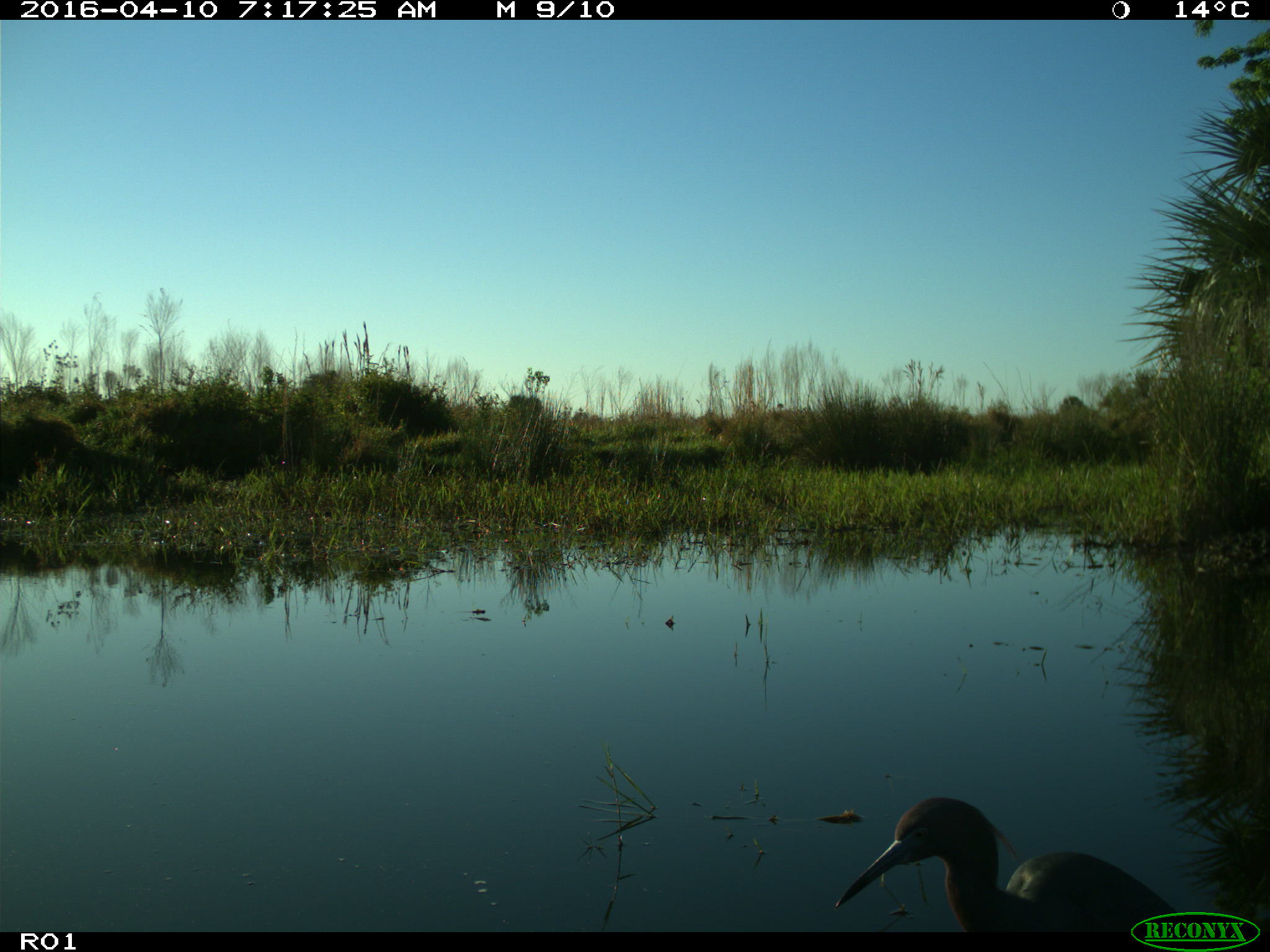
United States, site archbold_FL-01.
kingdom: Animalia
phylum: Chordata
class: Aves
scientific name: Aves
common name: birds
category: unidentified bird